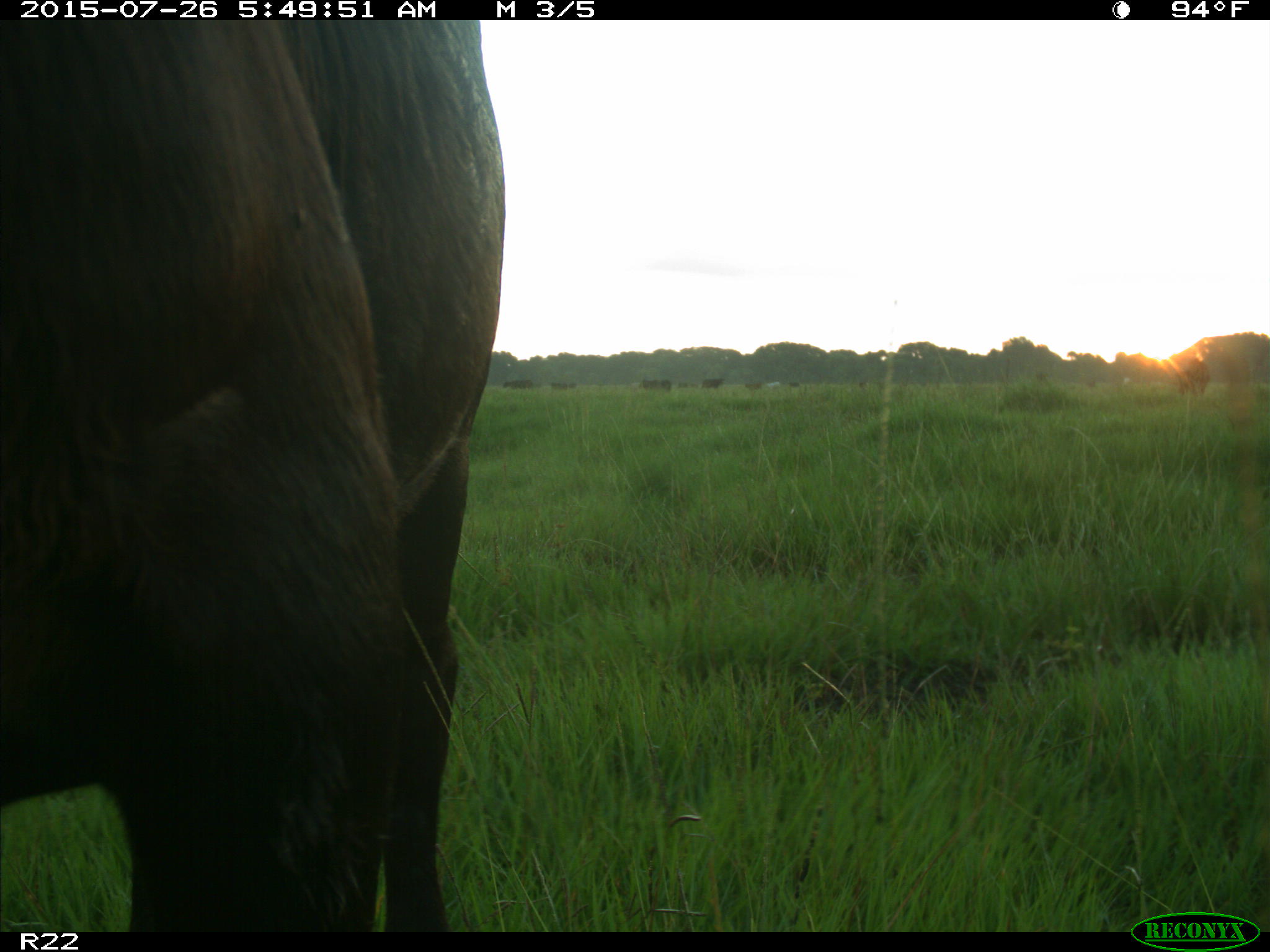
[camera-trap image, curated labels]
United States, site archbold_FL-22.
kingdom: Animalia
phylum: Chordata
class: Mammalia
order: Artiodactyla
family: Bovidae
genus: Bos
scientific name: Bos taurus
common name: domestic cow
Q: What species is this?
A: Bos taurus (domestic cow).